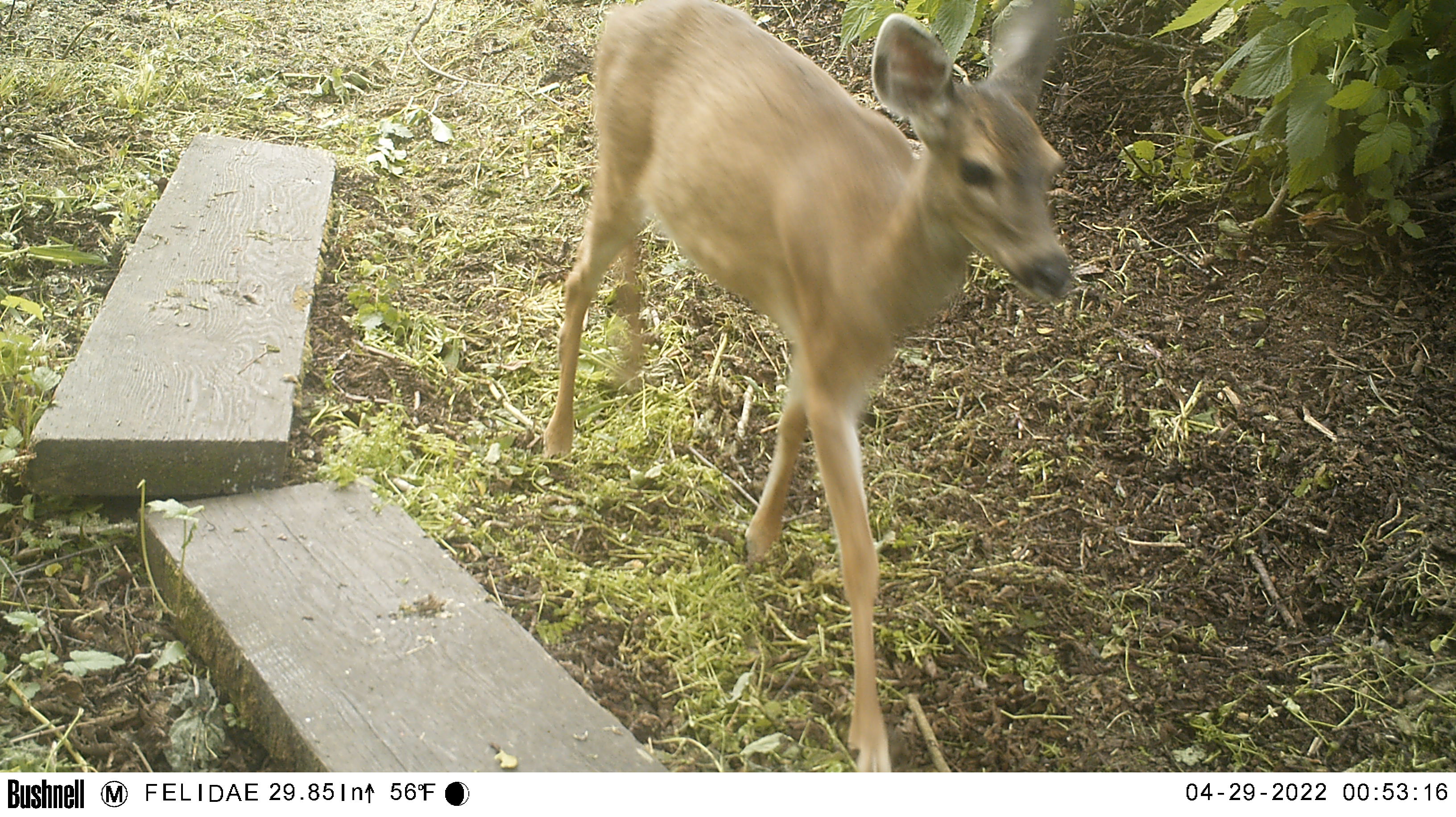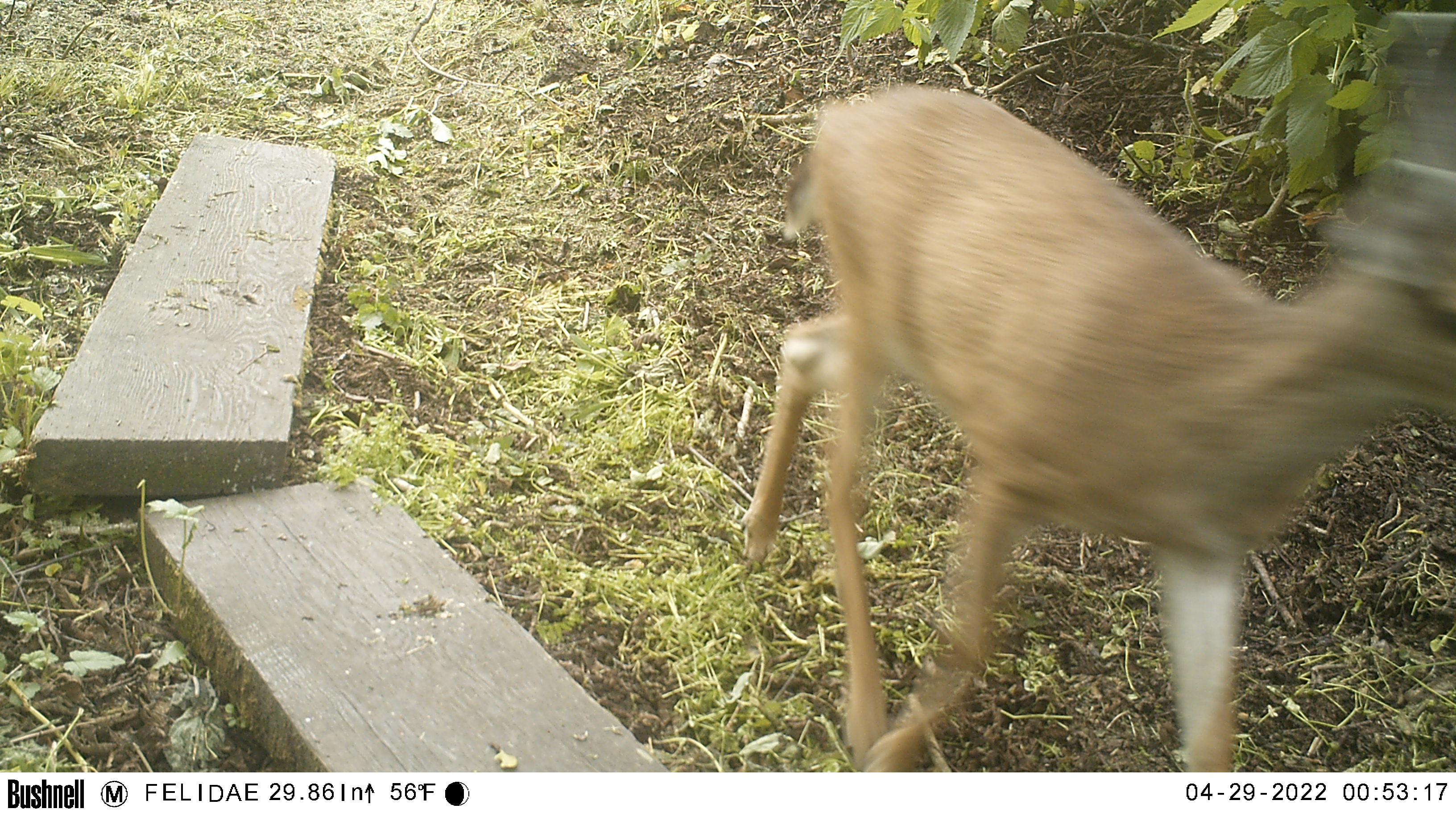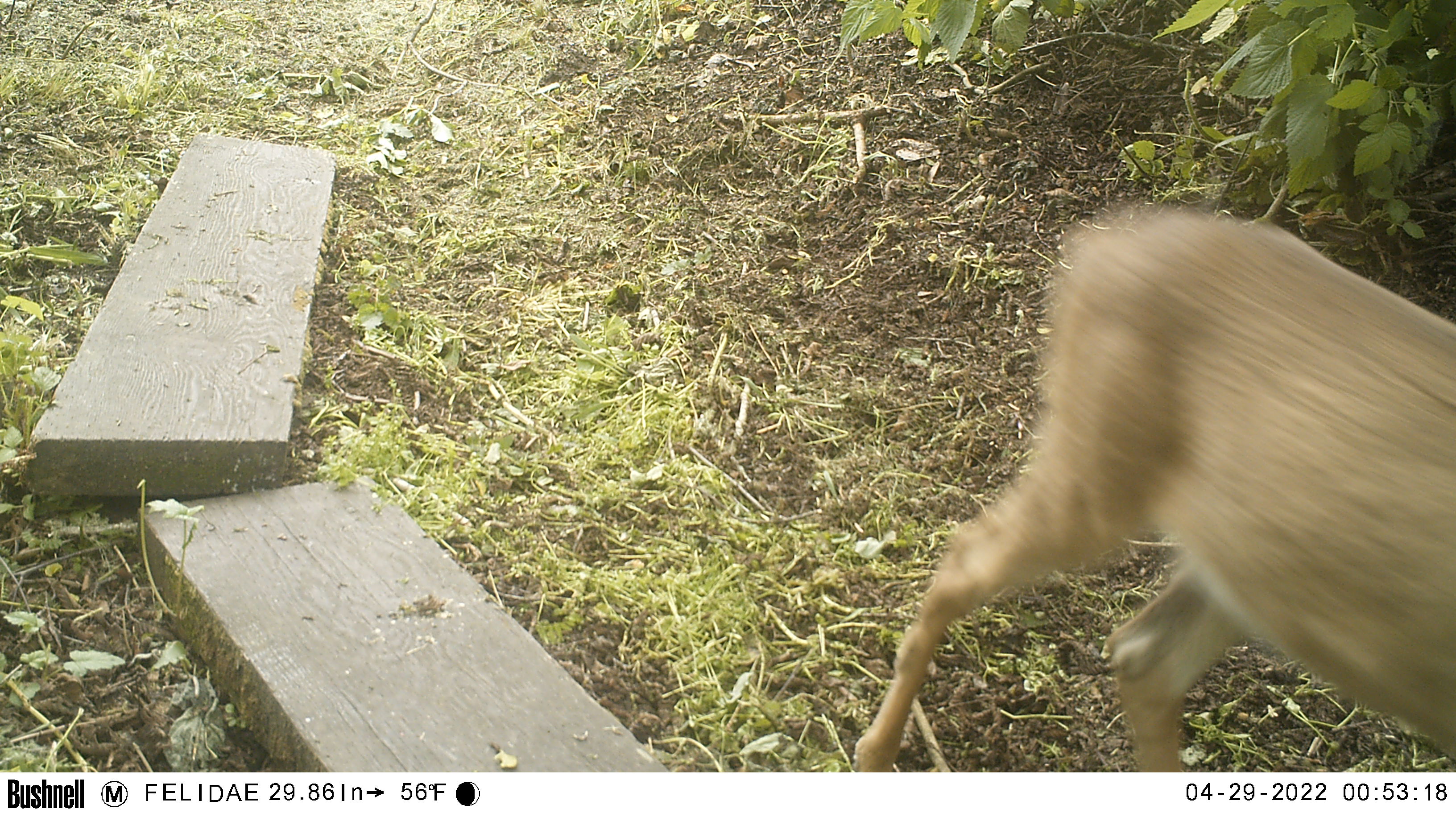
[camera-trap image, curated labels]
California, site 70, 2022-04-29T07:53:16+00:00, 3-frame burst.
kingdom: Animalia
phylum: Chordata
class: Mammalia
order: Artiodactyla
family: Cervidae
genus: Odocoileus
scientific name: Odocoileus hemionus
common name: mule deer